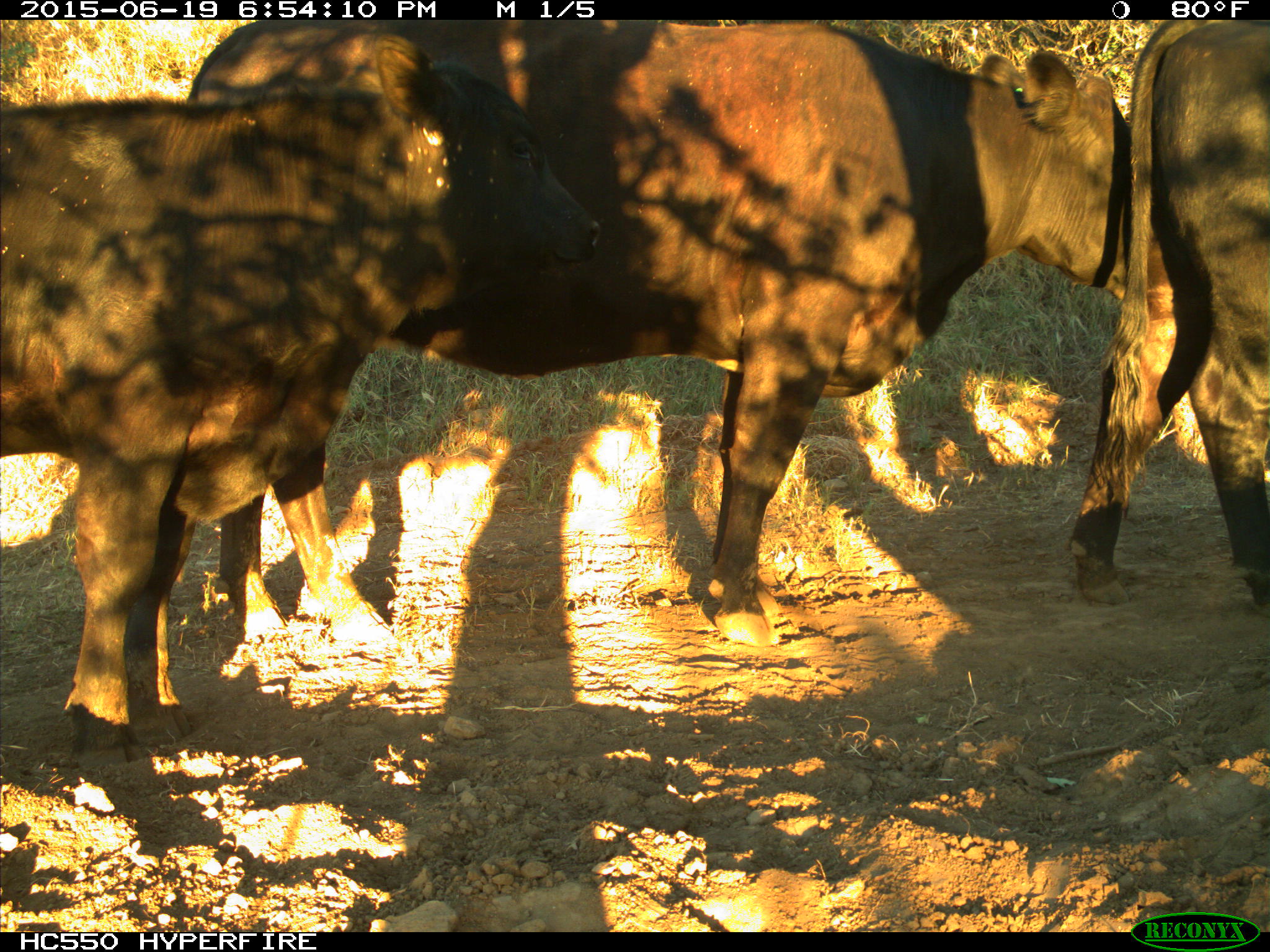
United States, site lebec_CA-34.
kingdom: Animalia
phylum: Chordata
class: Mammalia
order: Artiodactyla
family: Bovidae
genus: Bos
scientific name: Bos taurus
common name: domestic cow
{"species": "Bos taurus (domestic cow)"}